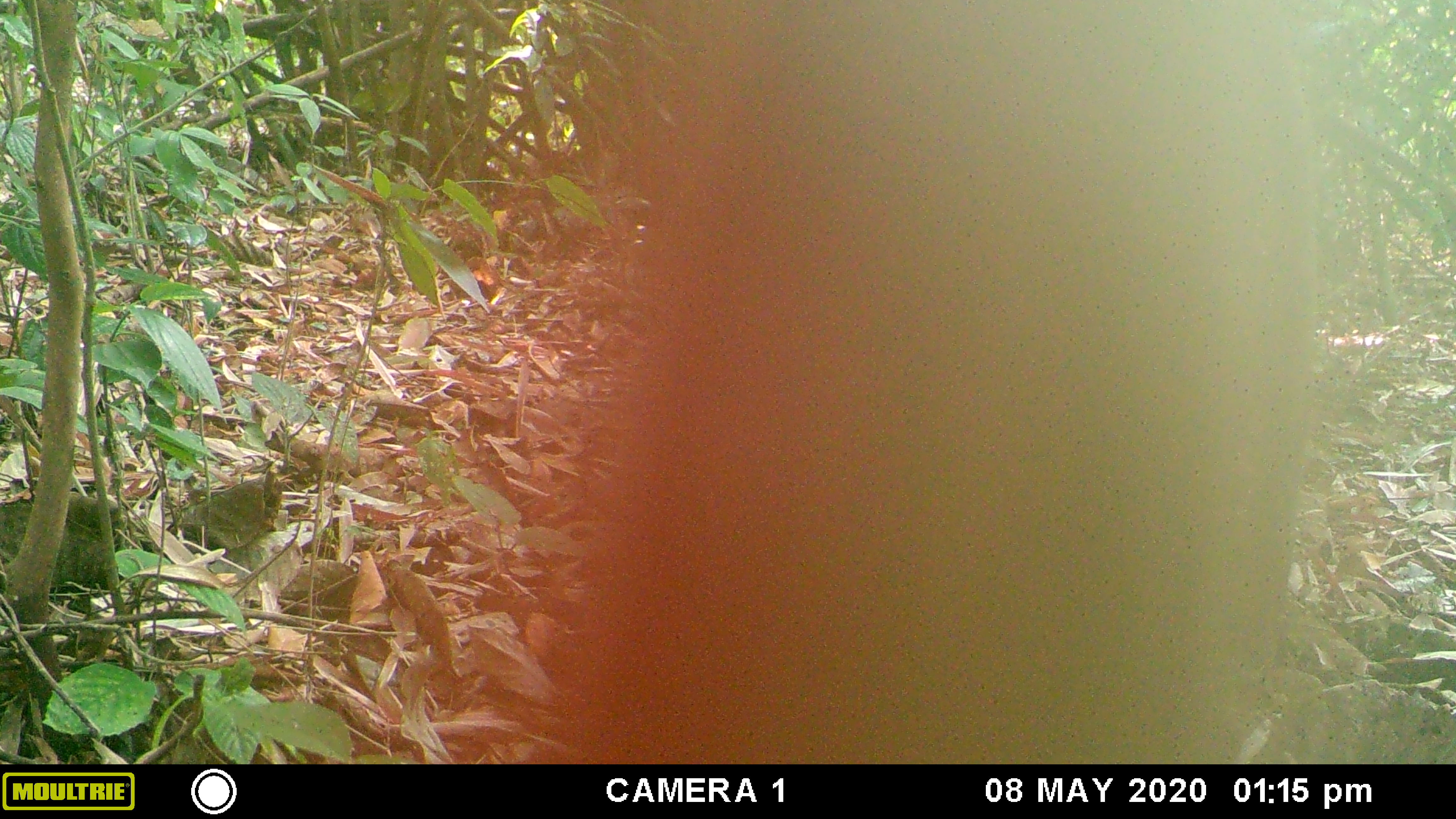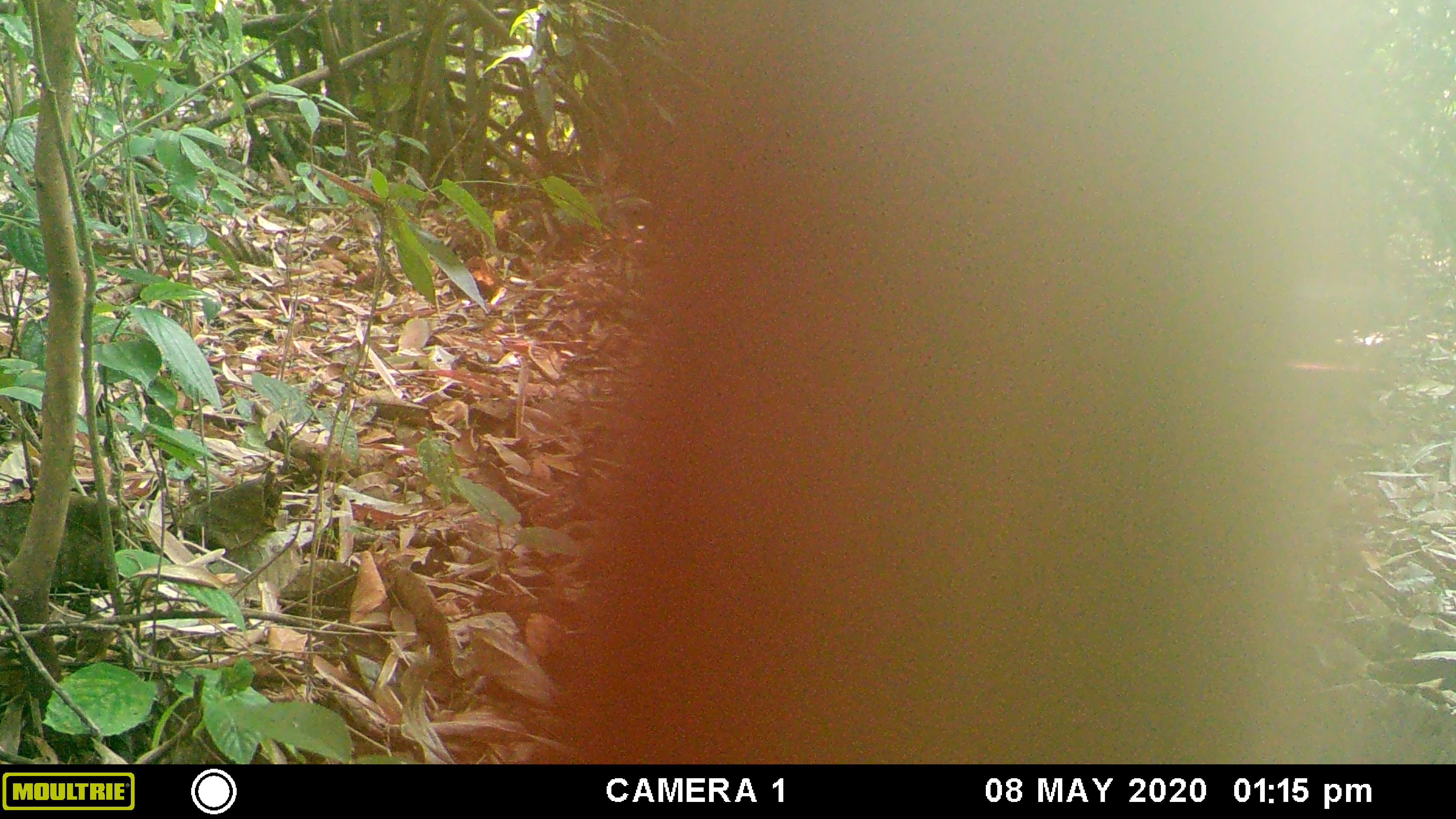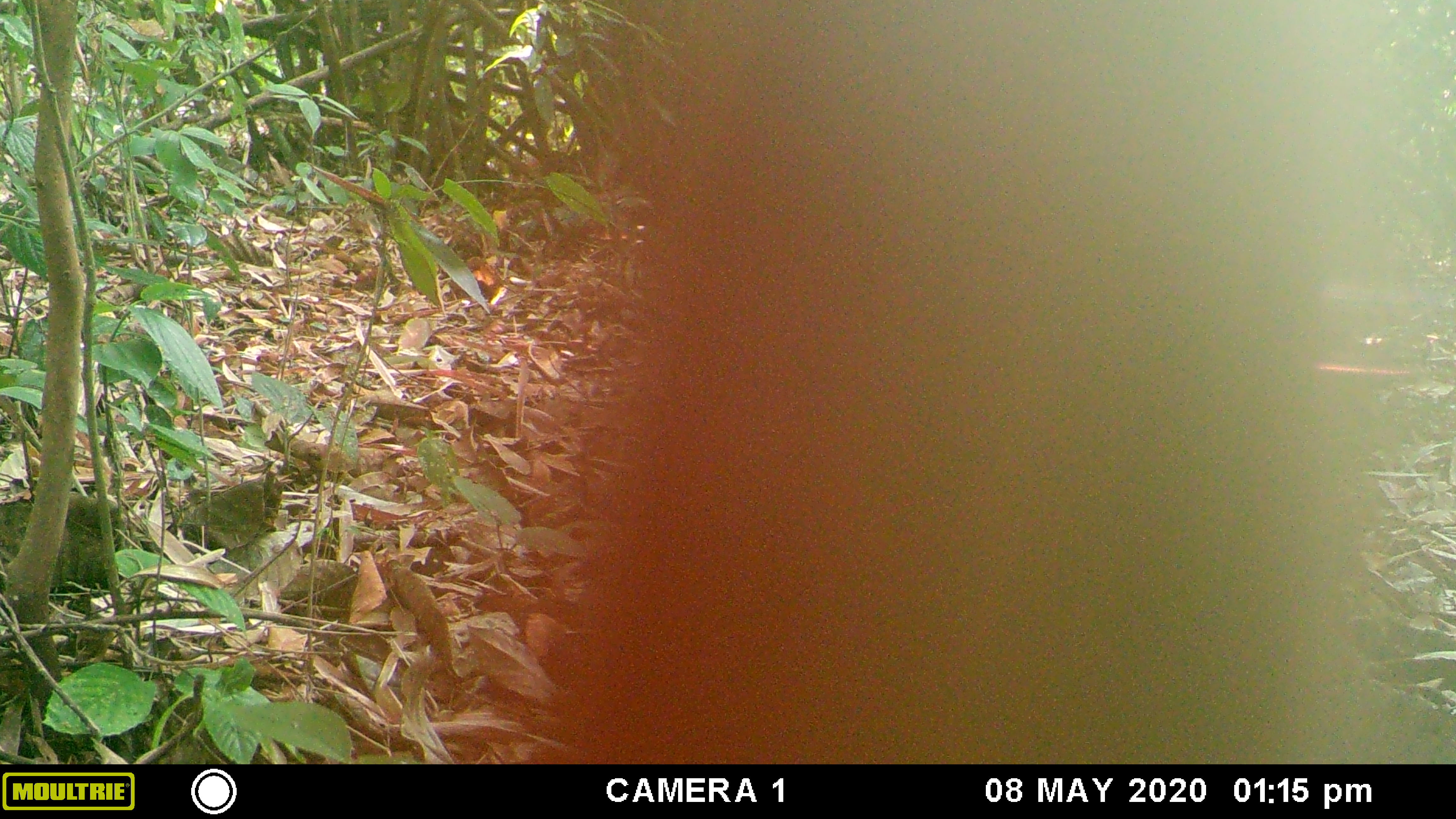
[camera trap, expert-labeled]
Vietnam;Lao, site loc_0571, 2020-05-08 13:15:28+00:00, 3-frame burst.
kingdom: Animalia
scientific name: Animalia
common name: animal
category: unidentified animal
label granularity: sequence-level